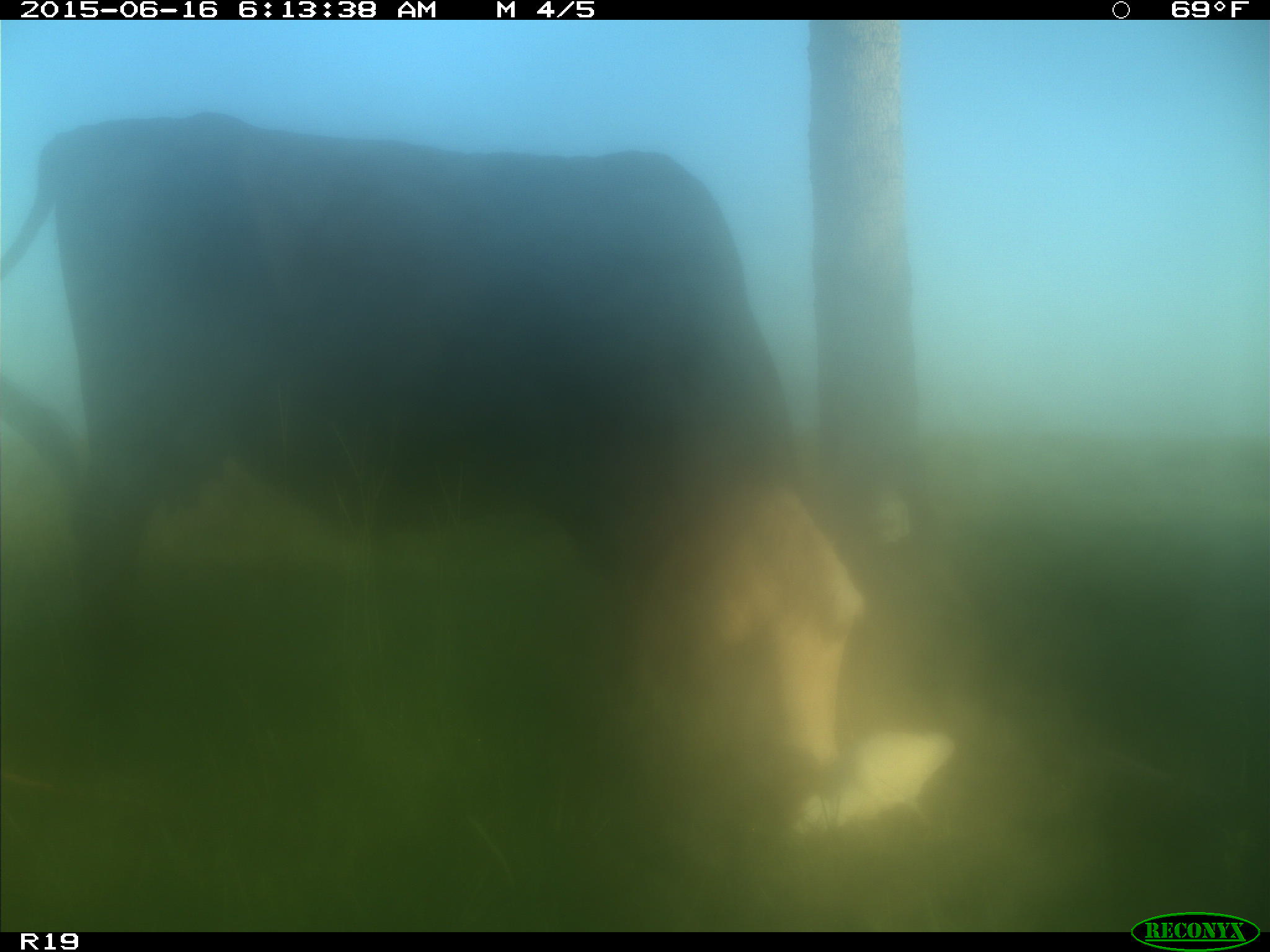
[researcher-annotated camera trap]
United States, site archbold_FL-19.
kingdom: Animalia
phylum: Chordata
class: Mammalia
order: Artiodactyla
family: Bovidae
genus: Bos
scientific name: Bos taurus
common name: domestic cow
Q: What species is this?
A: Bos taurus (domestic cow).